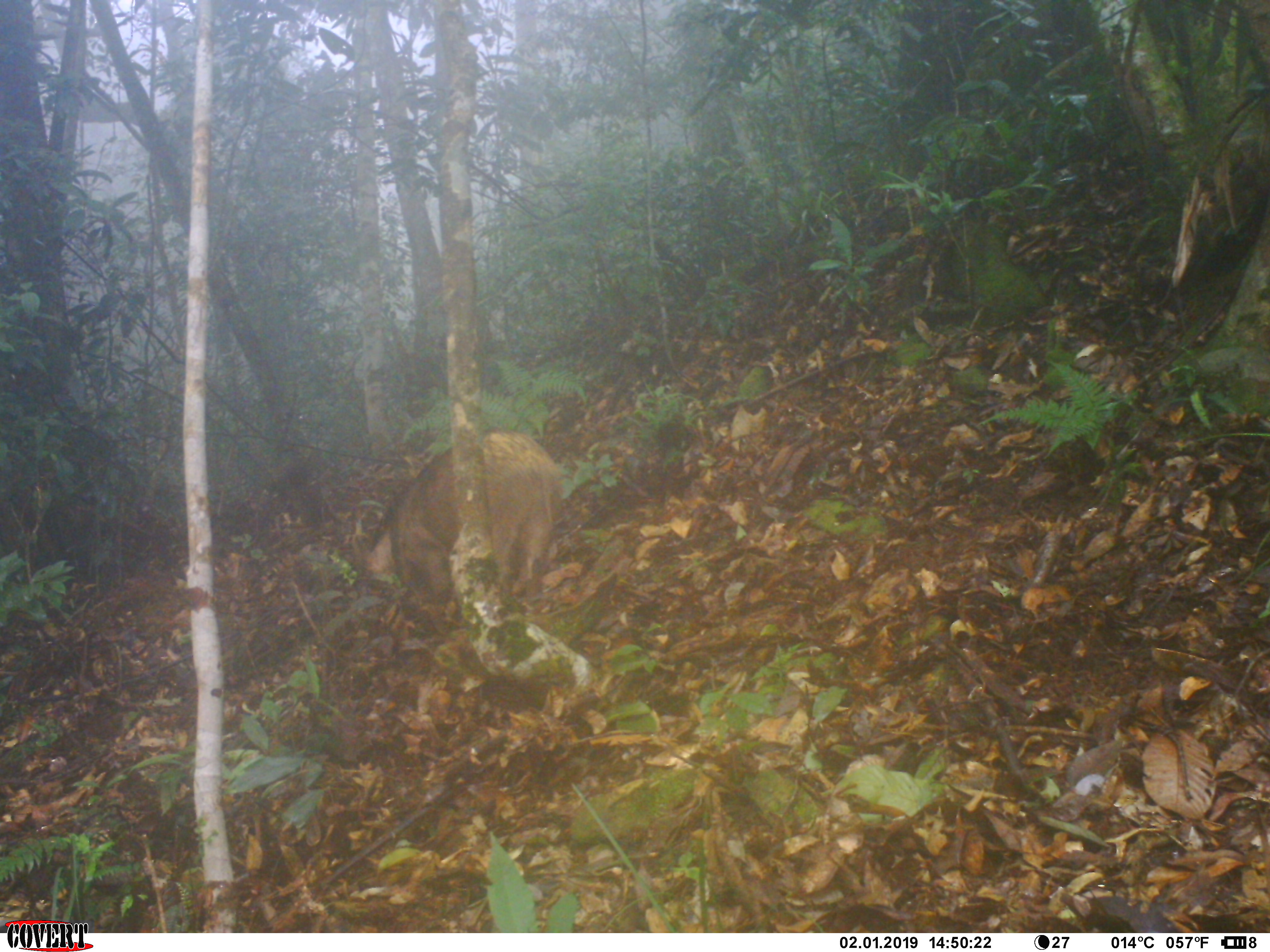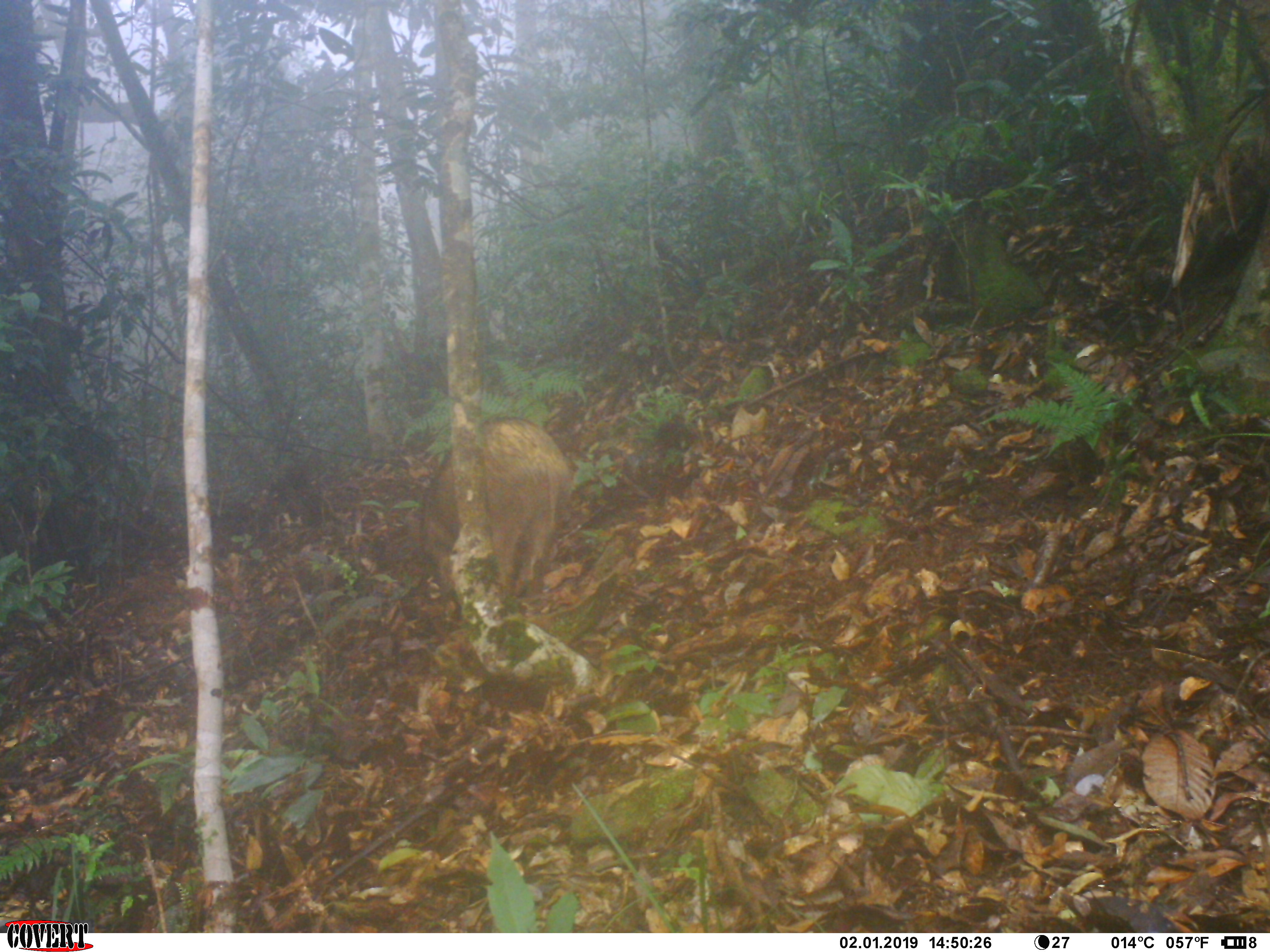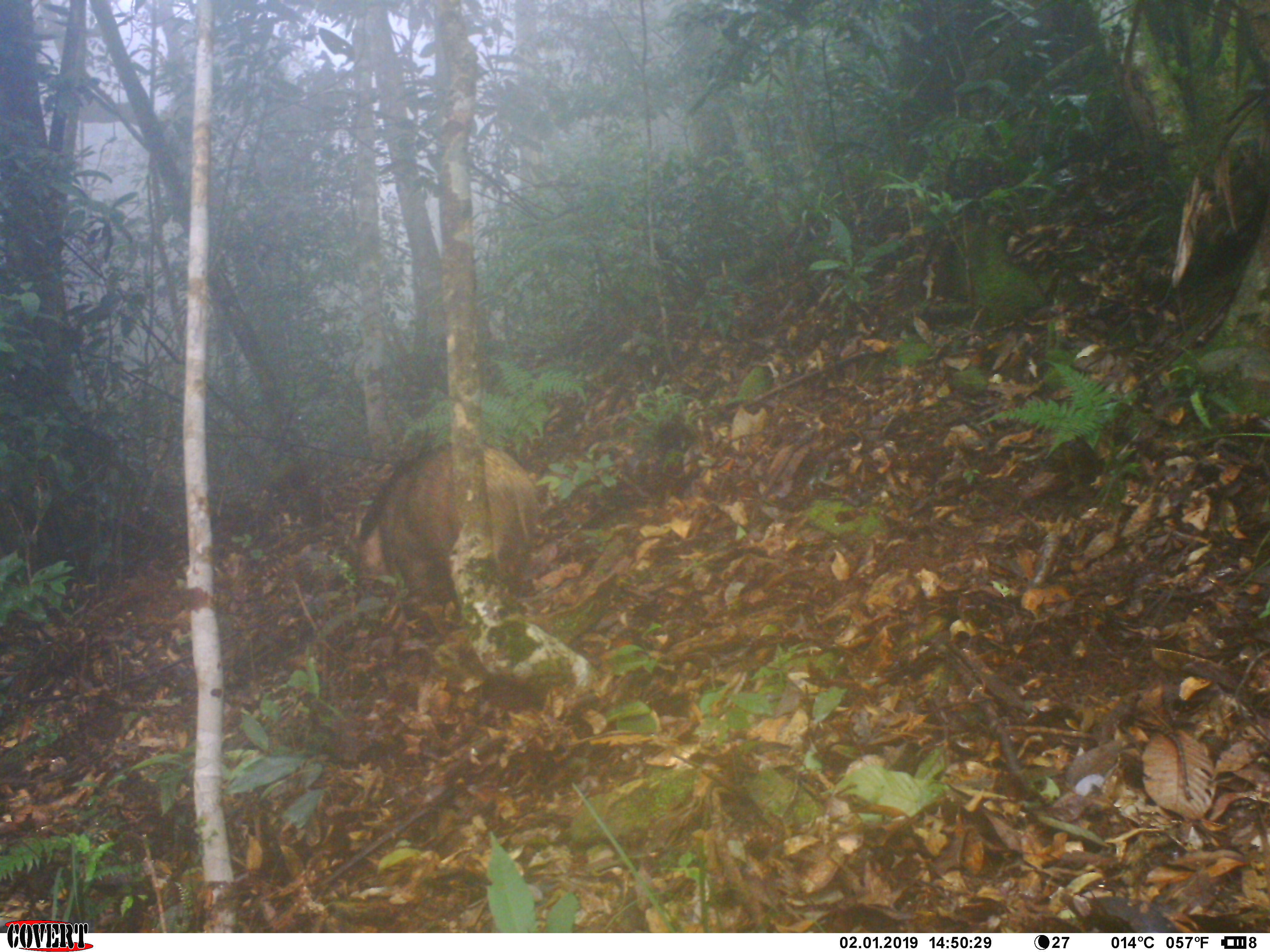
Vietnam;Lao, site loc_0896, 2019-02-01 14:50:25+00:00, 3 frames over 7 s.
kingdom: Animalia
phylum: Chordata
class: Mammalia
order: Artiodactyla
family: Suidae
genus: Sus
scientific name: Sus scrofa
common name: eurasian wild pig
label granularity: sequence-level